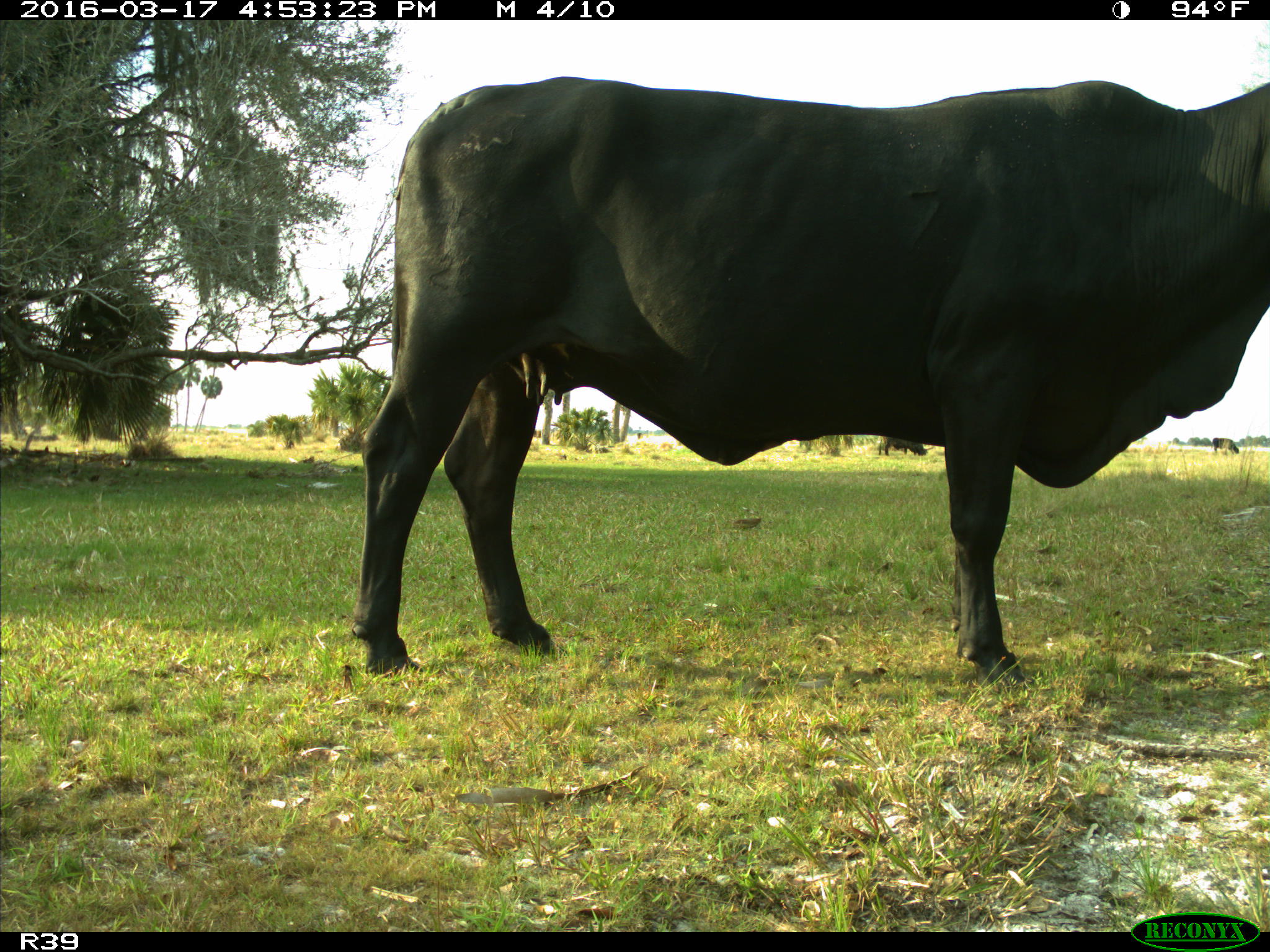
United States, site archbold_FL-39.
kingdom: Animalia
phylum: Chordata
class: Mammalia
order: Artiodactyla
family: Bovidae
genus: Bos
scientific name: Bos taurus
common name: domestic cow